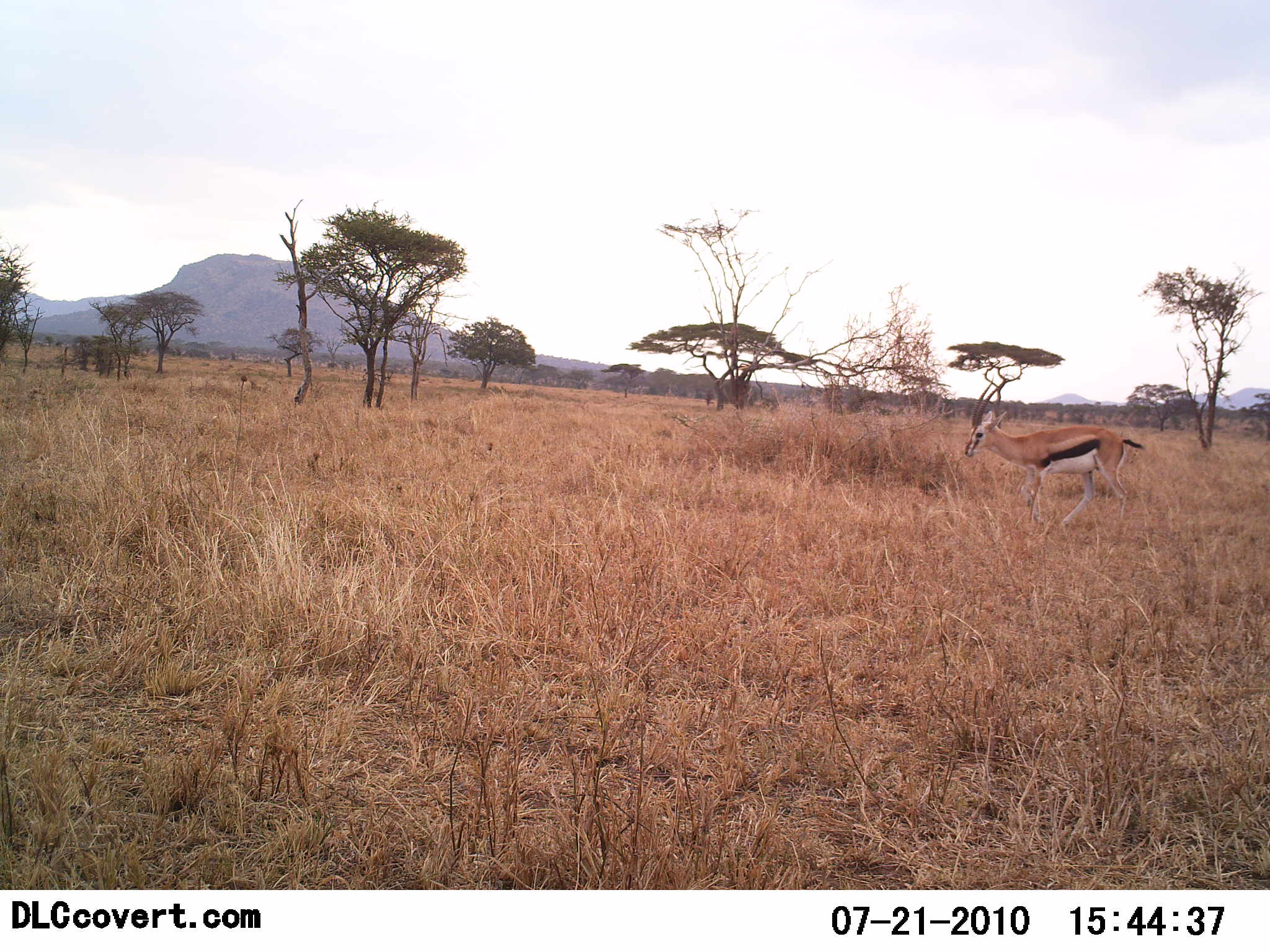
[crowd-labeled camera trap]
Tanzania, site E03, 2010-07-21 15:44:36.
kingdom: Animalia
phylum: Chordata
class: Mammalia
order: Artiodactyla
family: Bovidae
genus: Eudorcas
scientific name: Eudorcas thomsonii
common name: thomson's gazelle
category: gazellethomsons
Gazellethomsons (thomson's gazelle) (Eudorcas thomsonii), count 1. Behavior (volunteer vote fractions): standing 11%, resting 0%, moving 83%, interacting 0%. Young present (vote fraction): 0%. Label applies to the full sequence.